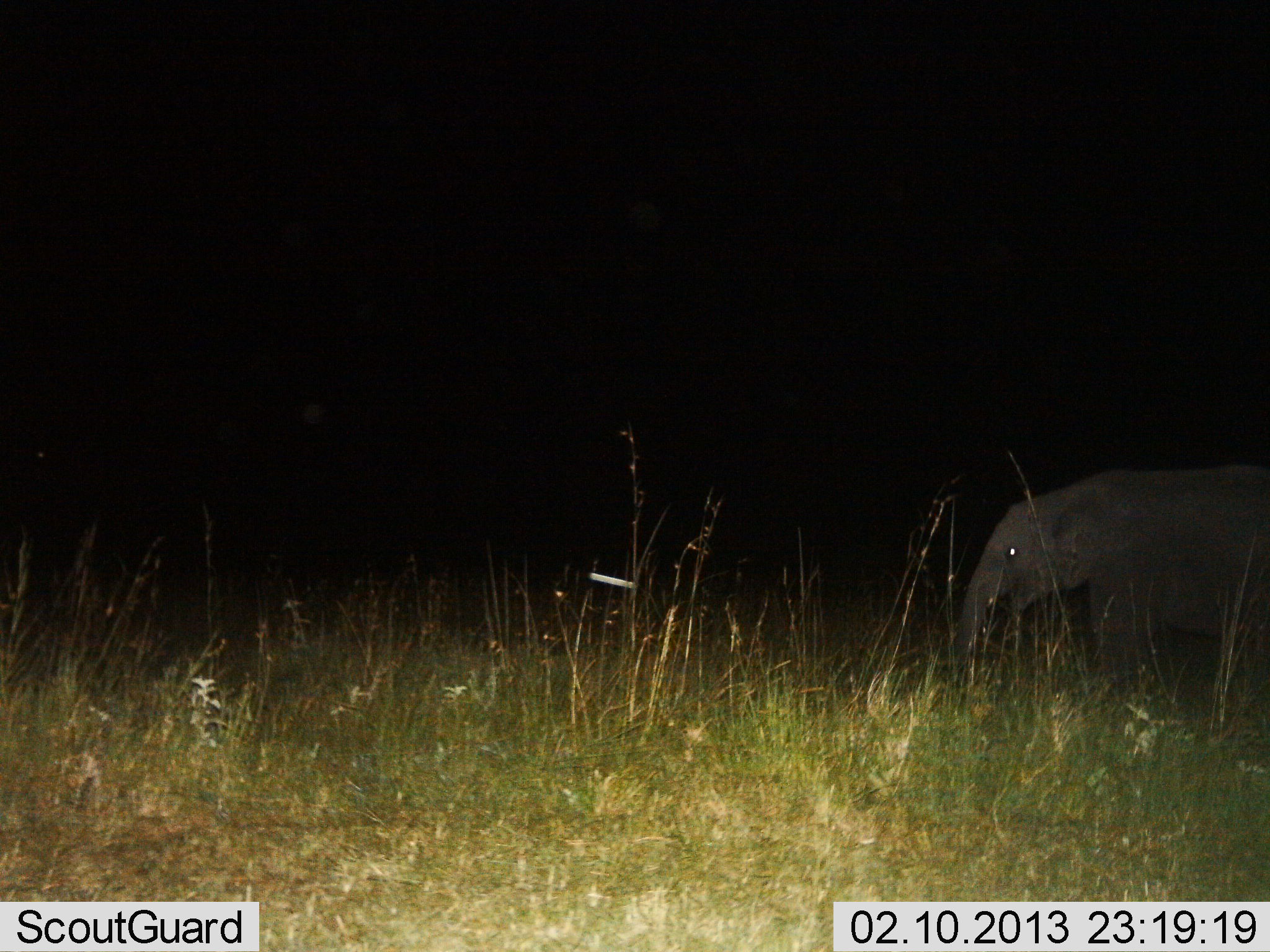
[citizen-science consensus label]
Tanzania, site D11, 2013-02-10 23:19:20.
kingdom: Animalia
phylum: Chordata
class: Mammalia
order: Proboscidea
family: Elephantidae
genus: Loxodonta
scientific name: Loxodonta africana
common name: african bush elephant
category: elephant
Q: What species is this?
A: Elephant (african bush elephant) (Loxodonta africana).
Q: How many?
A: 1.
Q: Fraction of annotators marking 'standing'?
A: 70%.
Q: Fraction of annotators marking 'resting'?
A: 2%.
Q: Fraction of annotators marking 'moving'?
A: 11%.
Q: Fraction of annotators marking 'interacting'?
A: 0%.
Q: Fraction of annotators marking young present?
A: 38%.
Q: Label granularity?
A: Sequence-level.